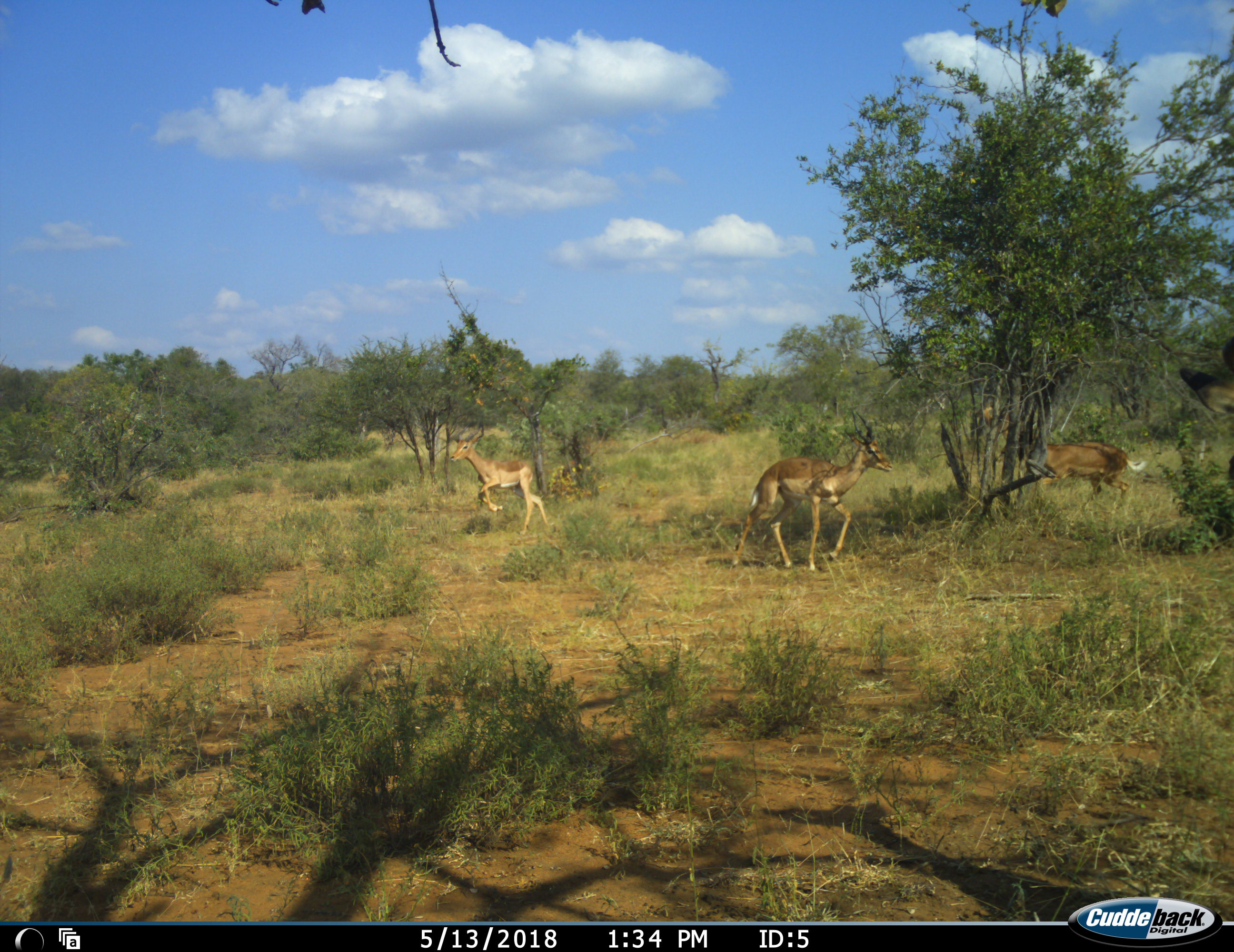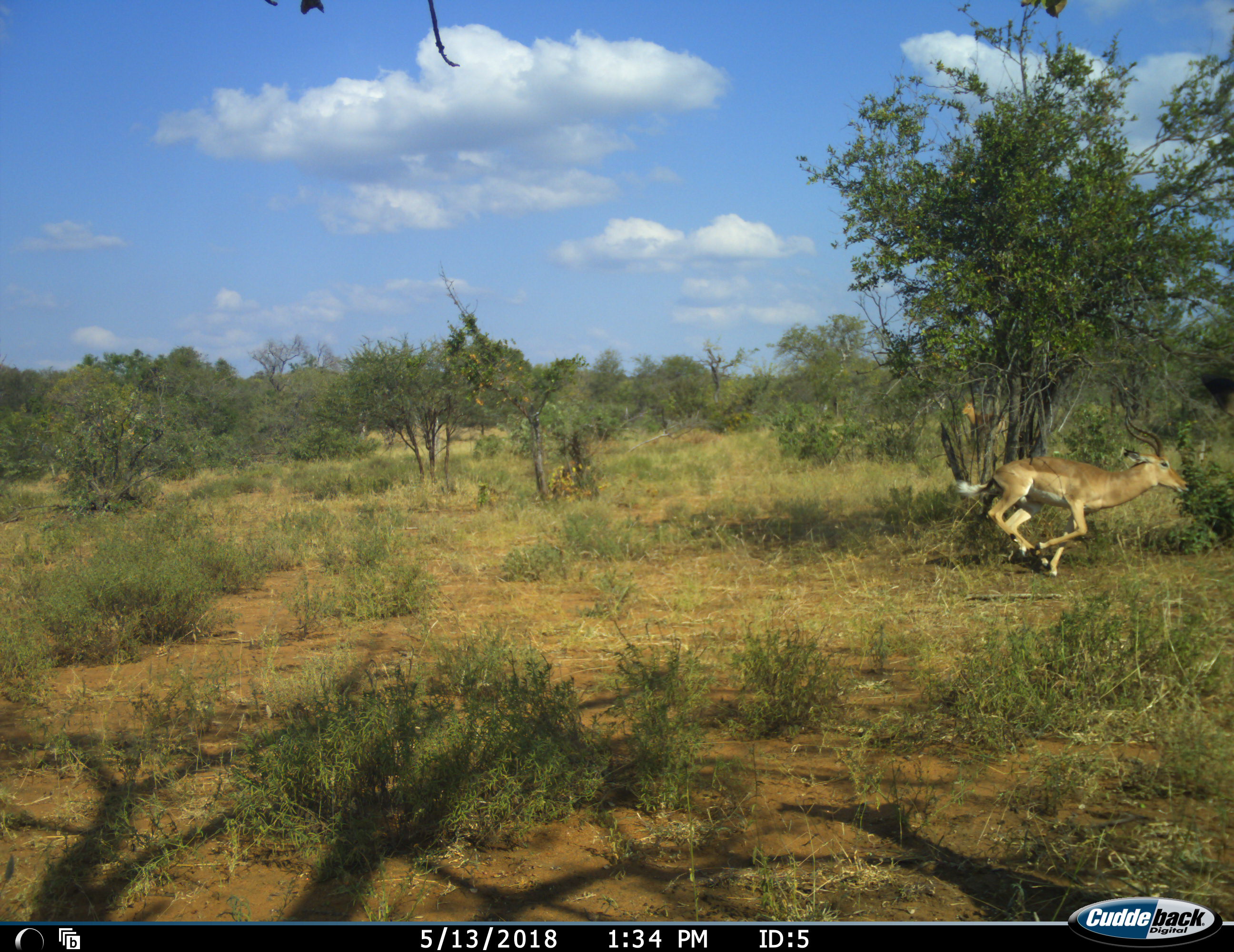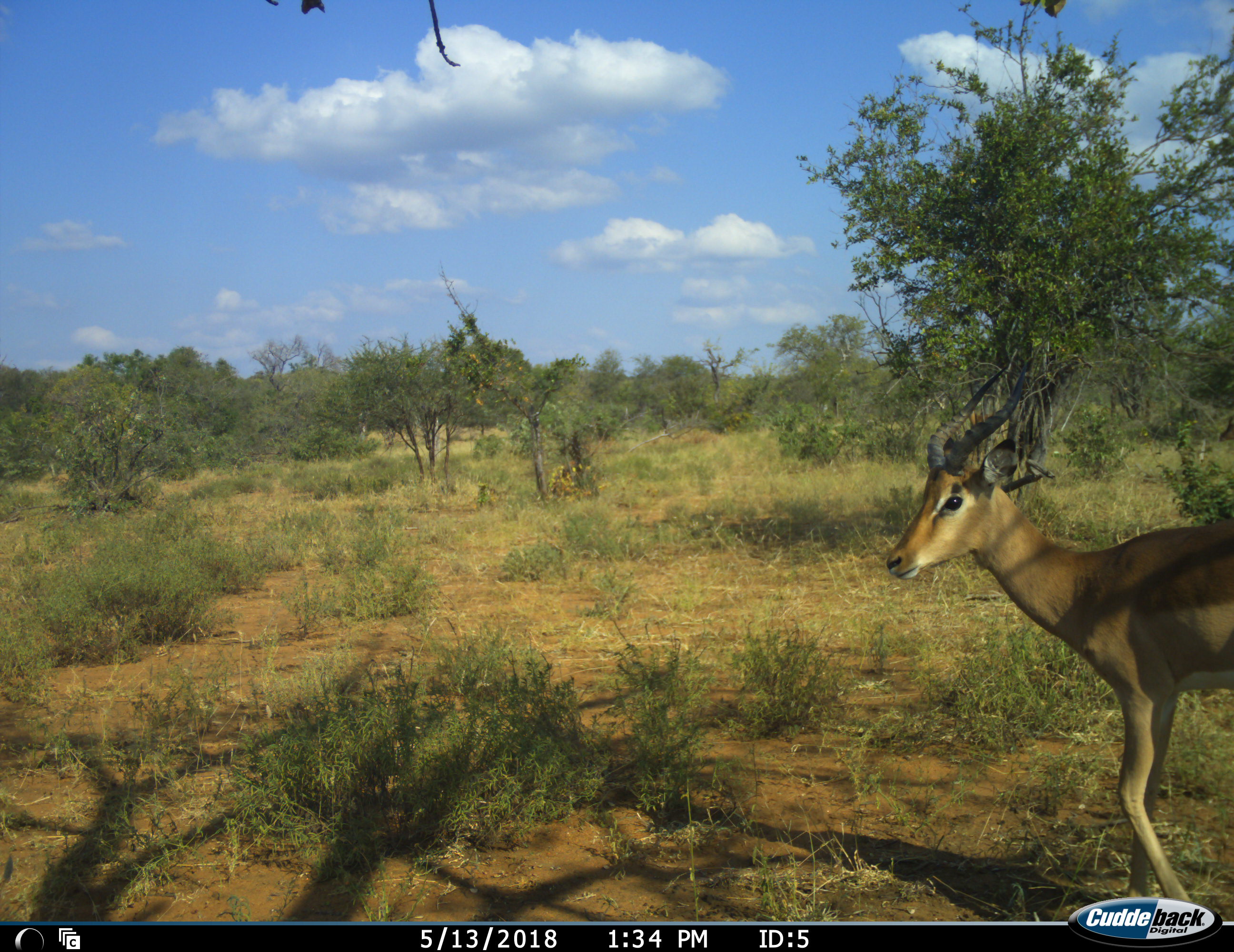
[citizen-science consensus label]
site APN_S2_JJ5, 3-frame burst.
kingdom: Animalia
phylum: Chordata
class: Mammalia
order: Artiodactyla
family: Bovidae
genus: Aepyceros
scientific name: Aepyceros melampus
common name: impala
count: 4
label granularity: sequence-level